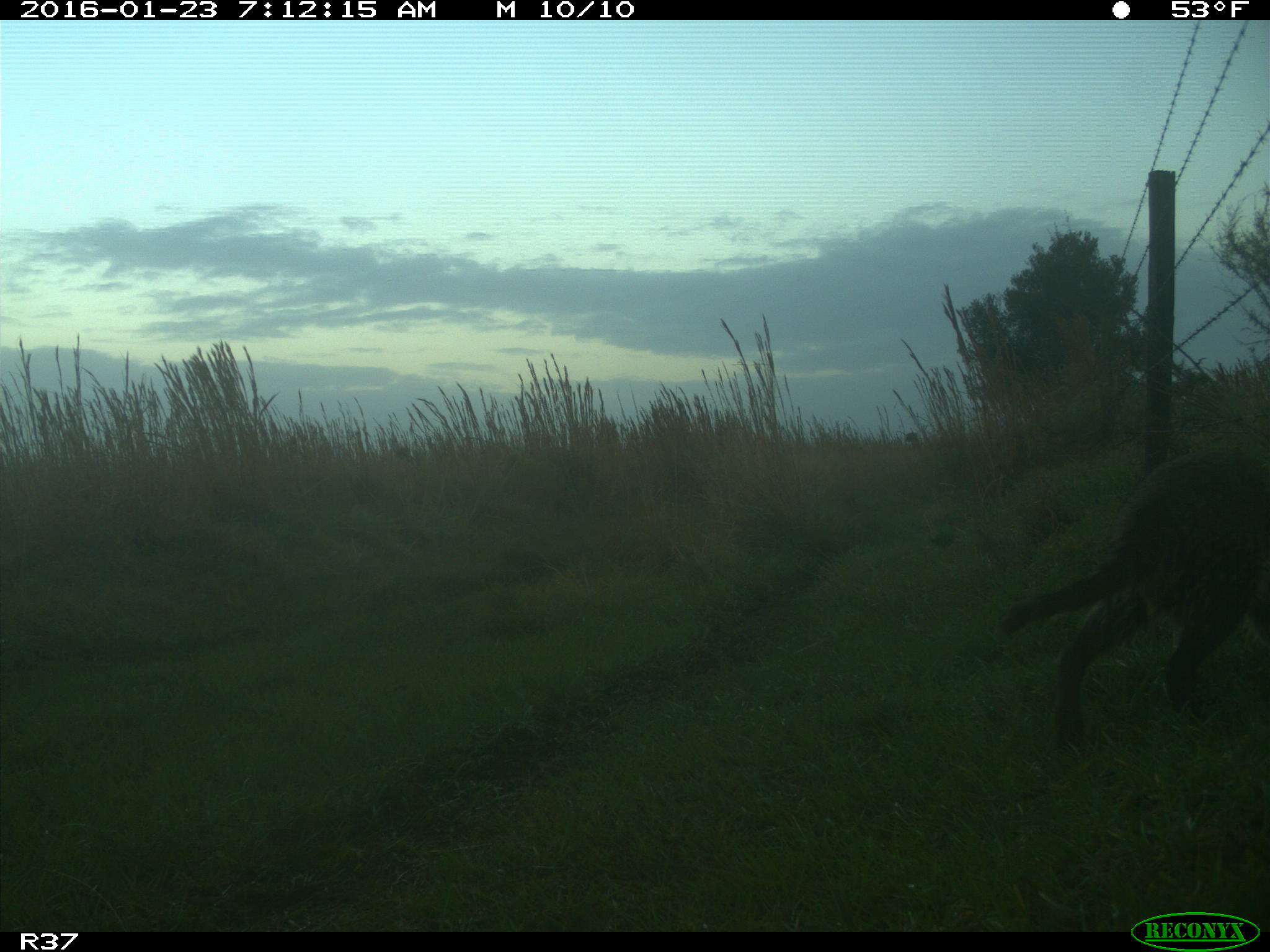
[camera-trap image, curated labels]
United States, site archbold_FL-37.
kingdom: Animalia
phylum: Chordata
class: Mammalia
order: Carnivora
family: Procyonidae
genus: Procyon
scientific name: Procyon lotor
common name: common raccoon